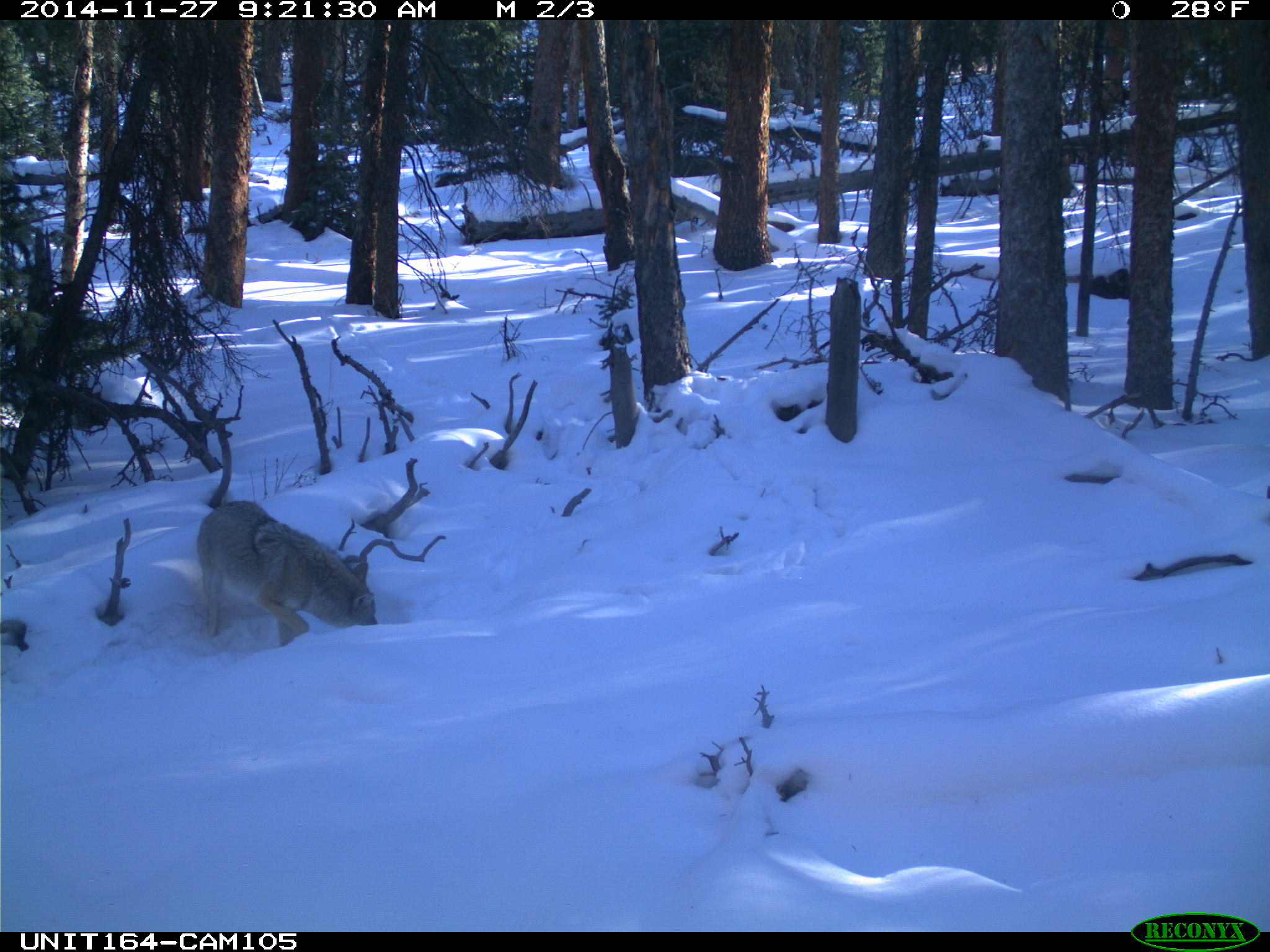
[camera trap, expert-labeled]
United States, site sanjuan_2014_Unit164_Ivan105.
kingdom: Animalia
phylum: Chordata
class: Mammalia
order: Carnivora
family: Canidae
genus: Canis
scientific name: Canis latrans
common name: coyote